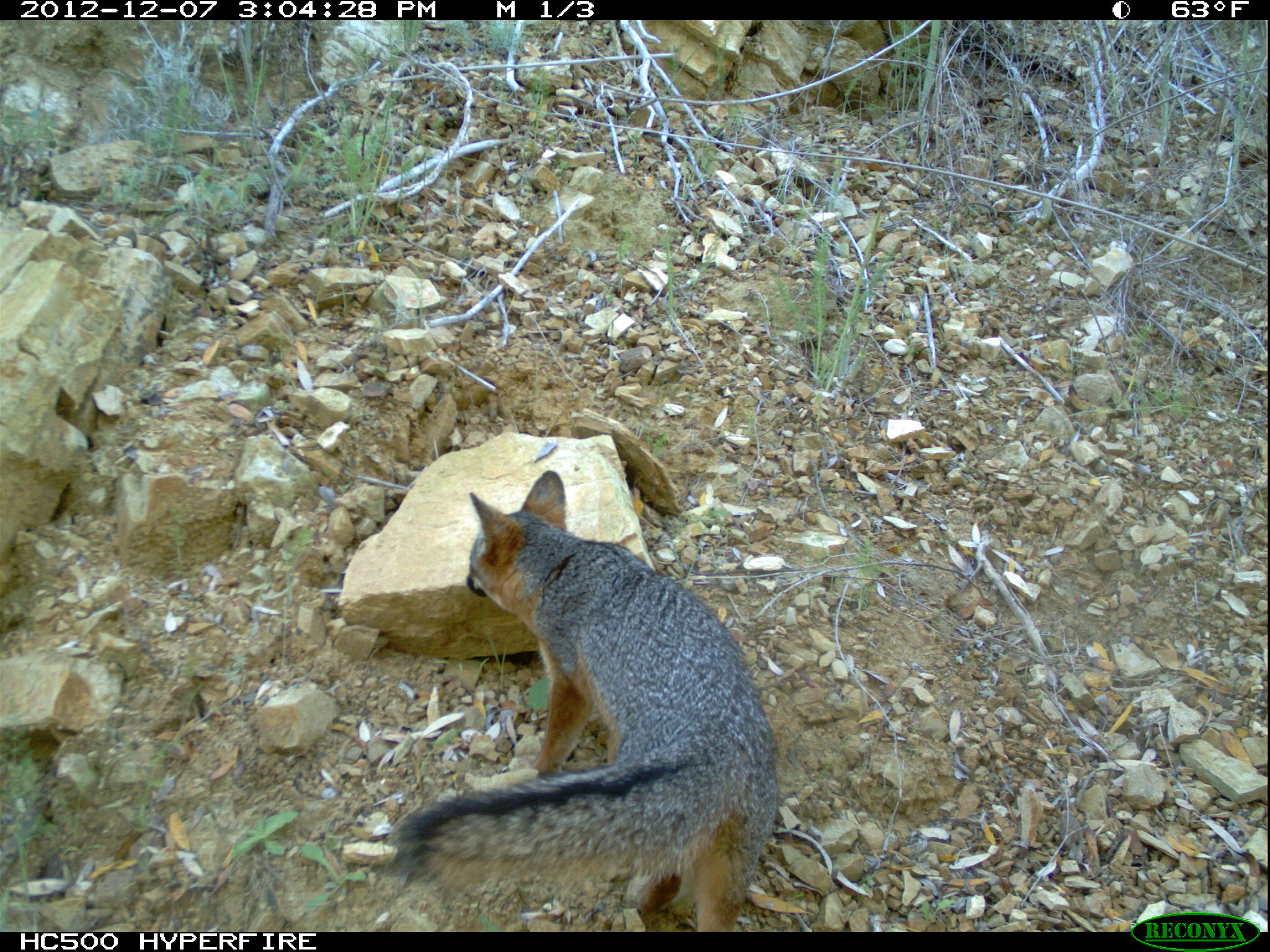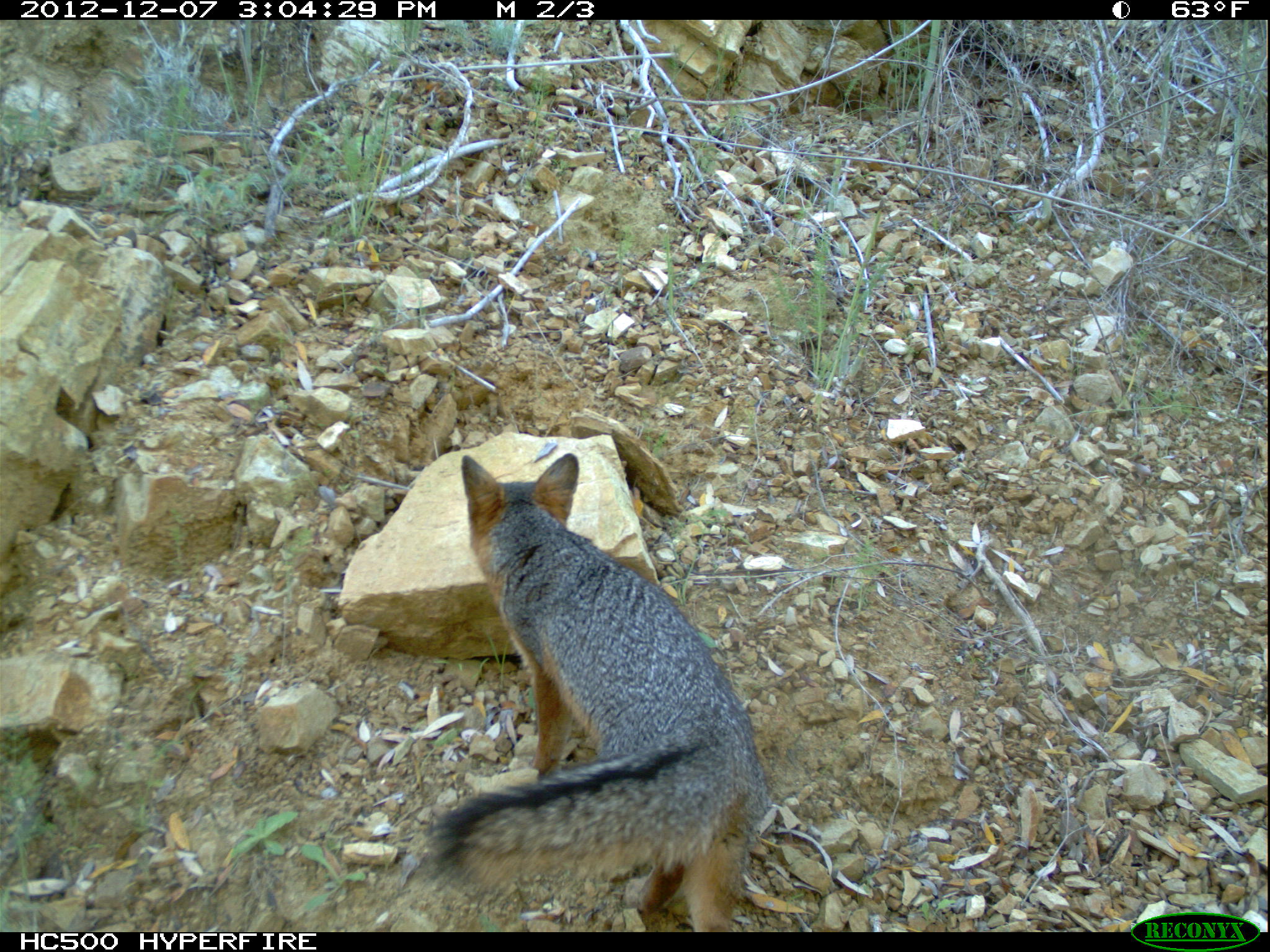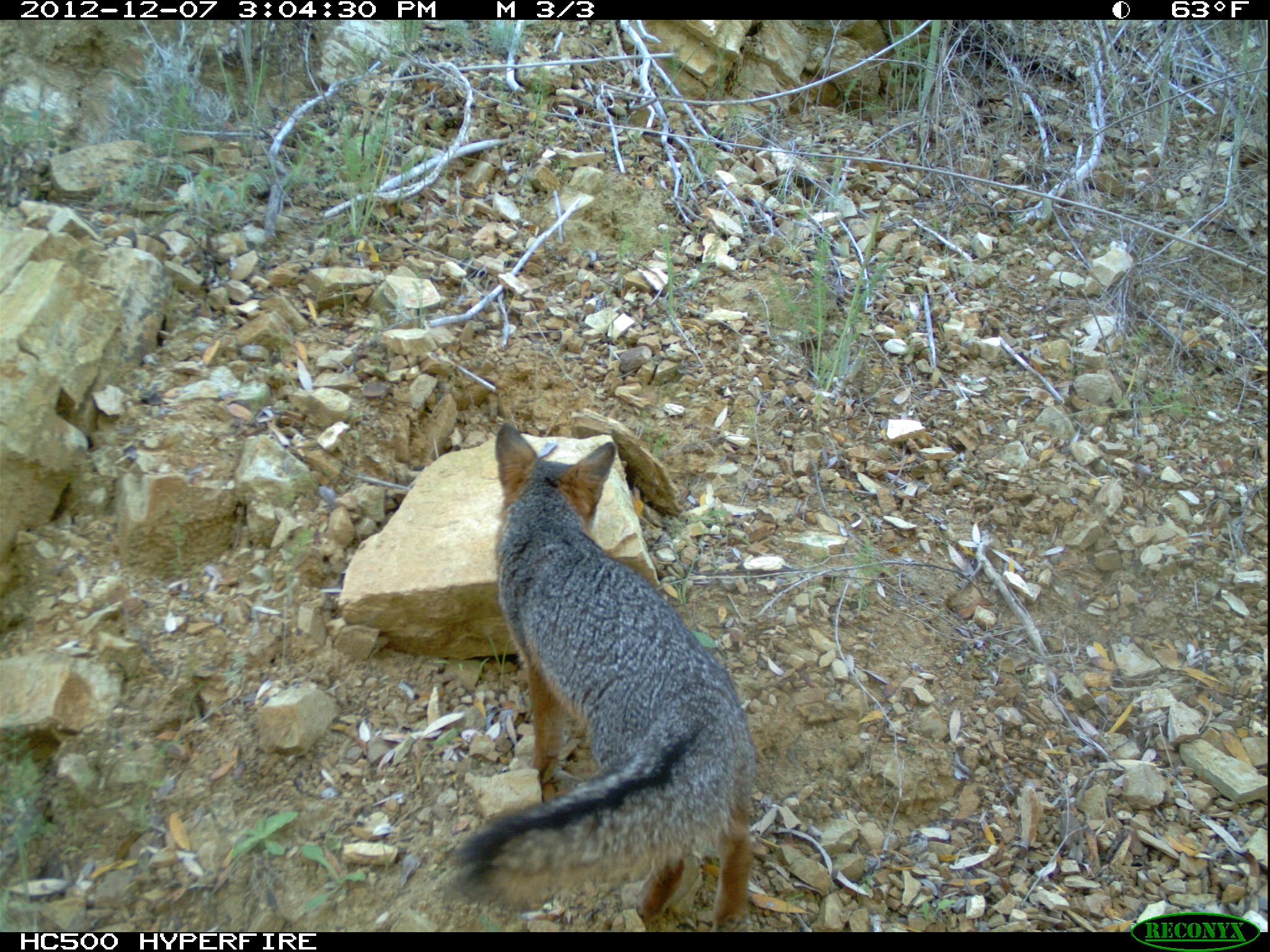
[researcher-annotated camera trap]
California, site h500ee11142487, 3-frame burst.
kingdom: Animalia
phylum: Chordata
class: Mammalia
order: Carnivora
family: Canidae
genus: Urocyon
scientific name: Urocyon littoralis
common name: island fox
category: fox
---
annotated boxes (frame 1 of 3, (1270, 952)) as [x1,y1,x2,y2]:
fox: [381,470,778,932]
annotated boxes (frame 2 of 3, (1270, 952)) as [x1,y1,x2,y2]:
fox: [425,452,772,932]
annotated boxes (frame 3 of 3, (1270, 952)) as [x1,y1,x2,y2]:
fox: [447,420,757,927]